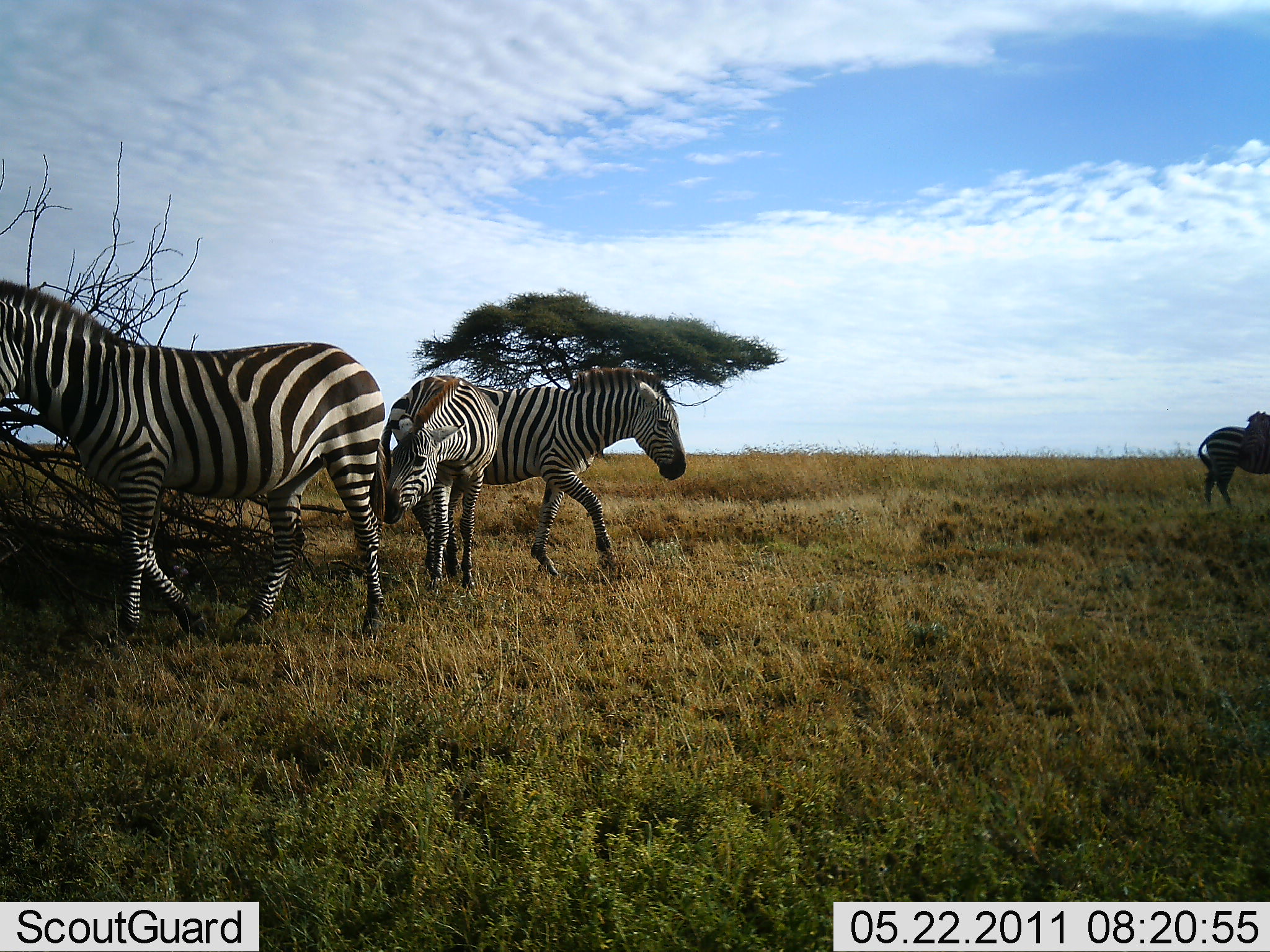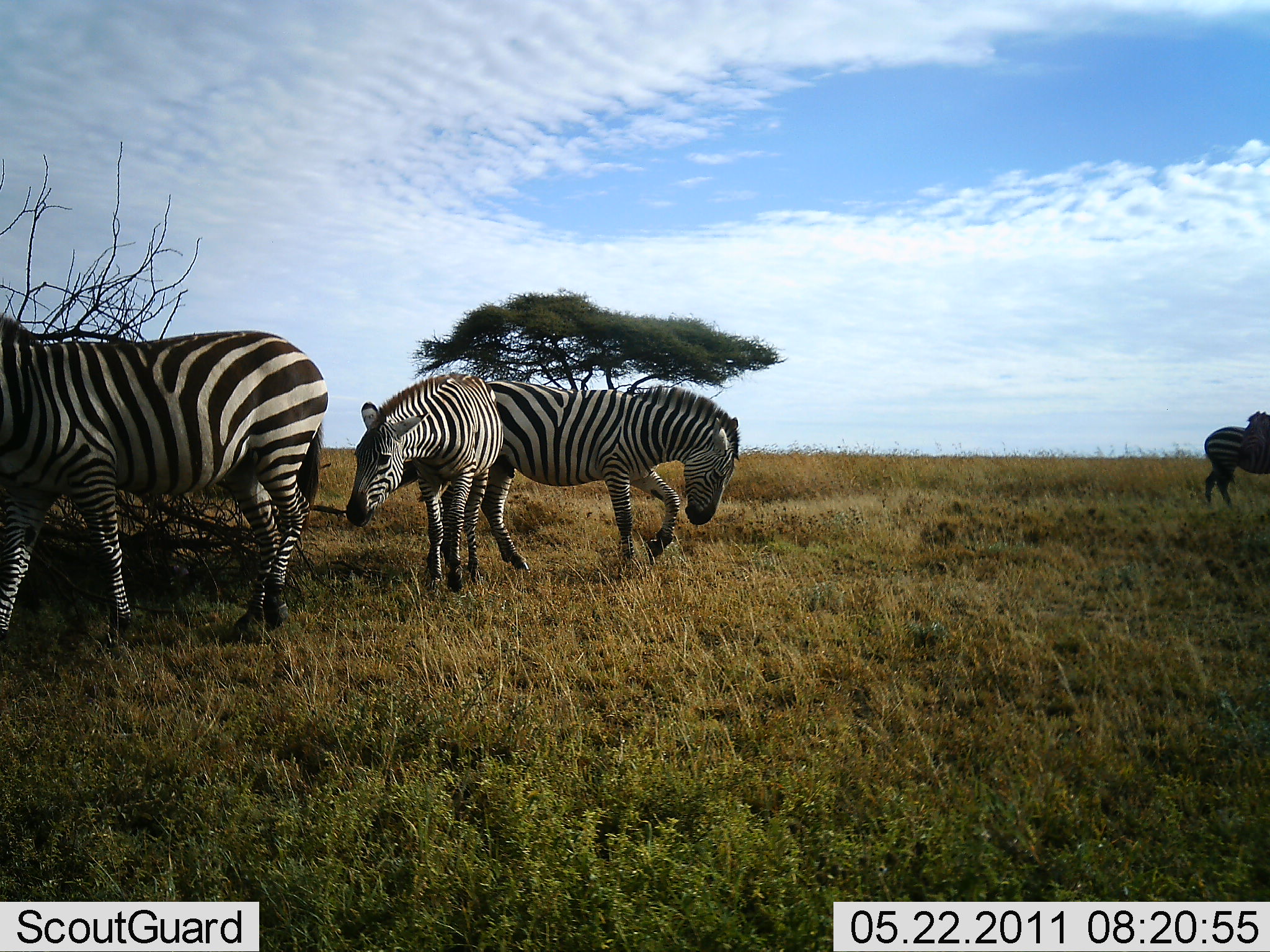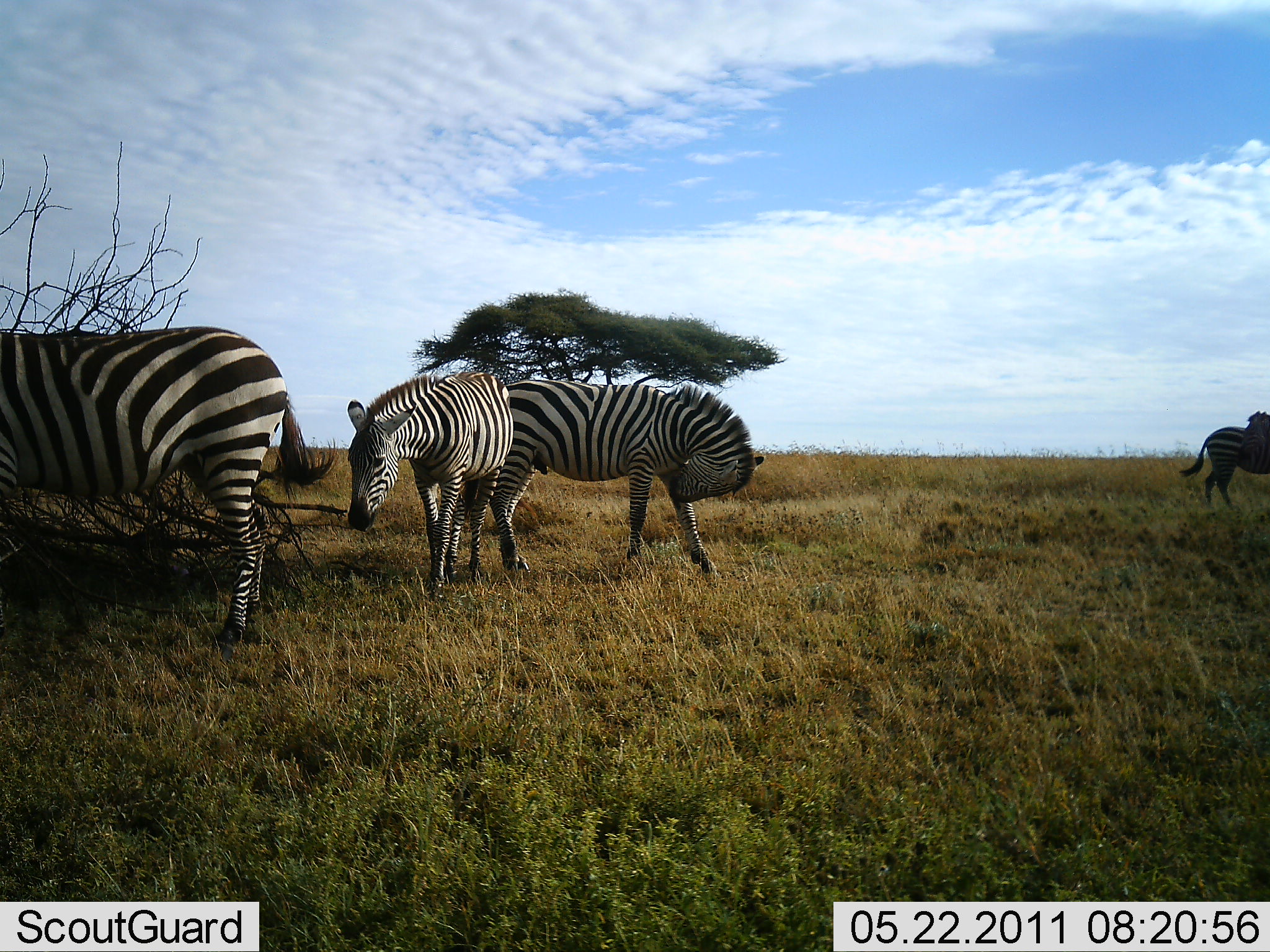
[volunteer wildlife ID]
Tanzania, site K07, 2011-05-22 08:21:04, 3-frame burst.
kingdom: Animalia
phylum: Chordata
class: Mammalia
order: Perissodactyla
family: Equidae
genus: Equus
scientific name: Equus quagga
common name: plains zebra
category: zebra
Zebra (plains zebra) (Equus quagga), count 4. Behavior (volunteer vote fractions): standing 36%, resting 0%, moving 86%, interacting 14%. Young present (vote fraction): 7%. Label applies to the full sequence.